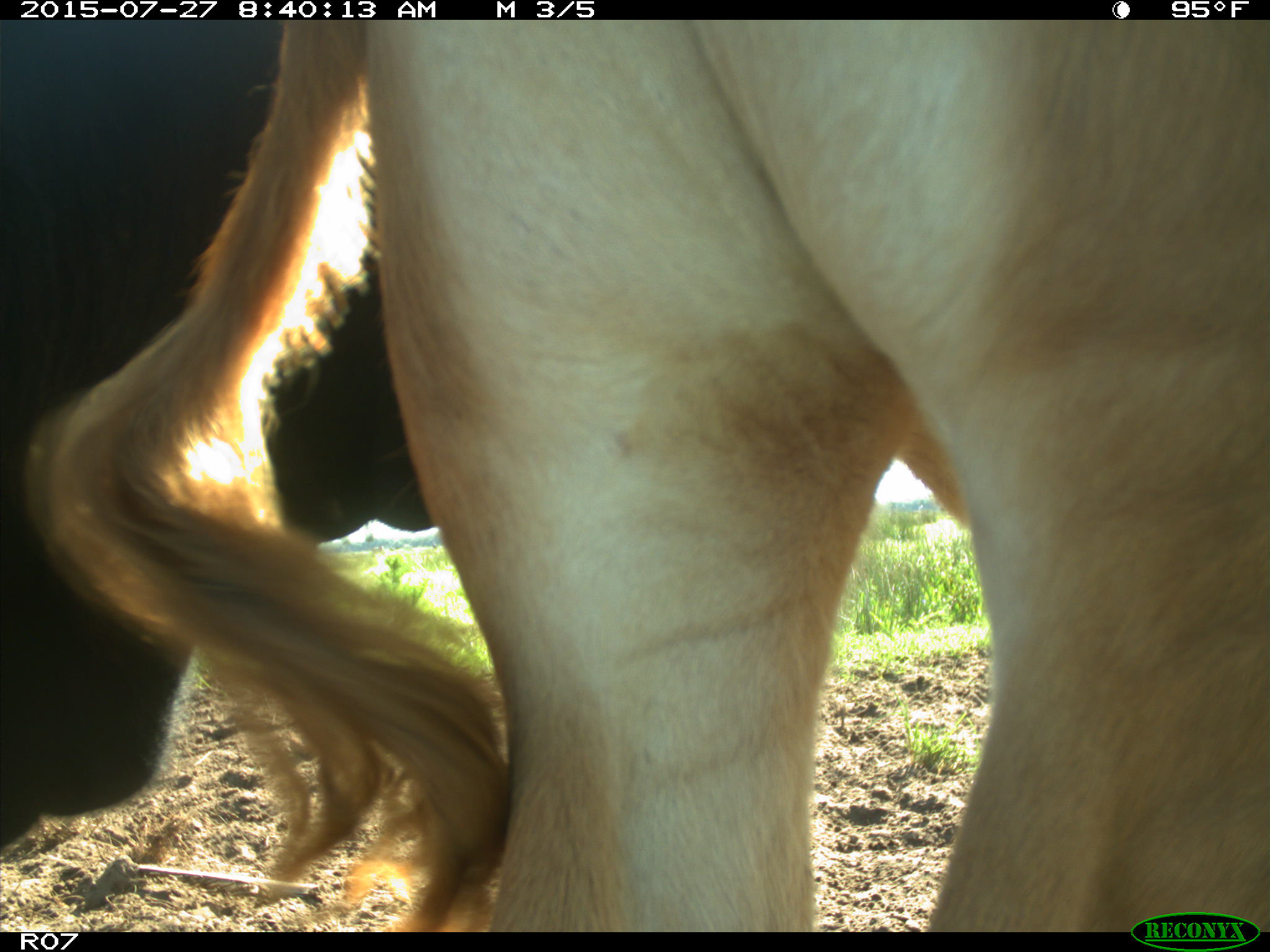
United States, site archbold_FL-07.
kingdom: Animalia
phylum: Chordata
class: Mammalia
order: Artiodactyla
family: Bovidae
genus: Bos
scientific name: Bos taurus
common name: domestic cow